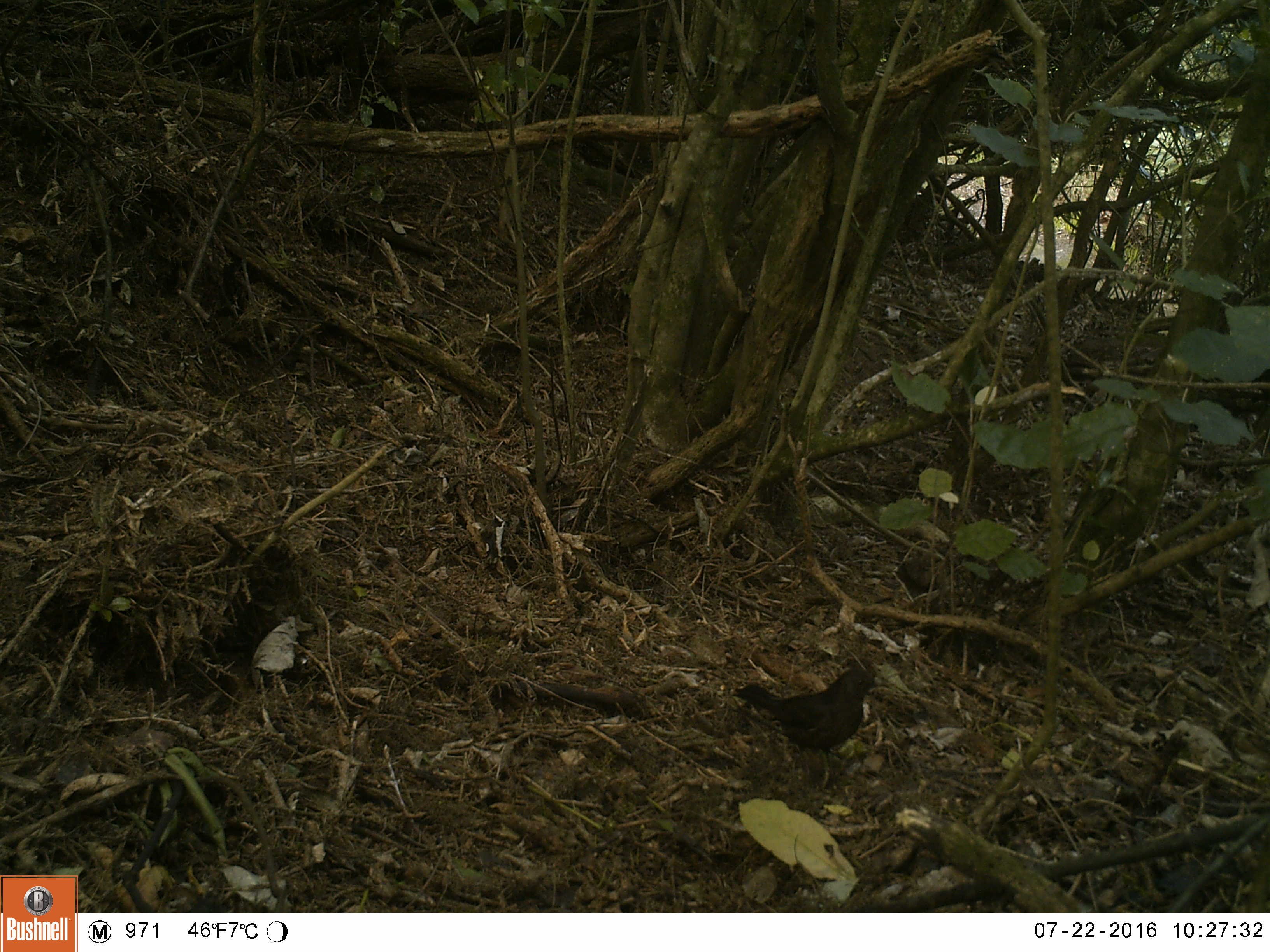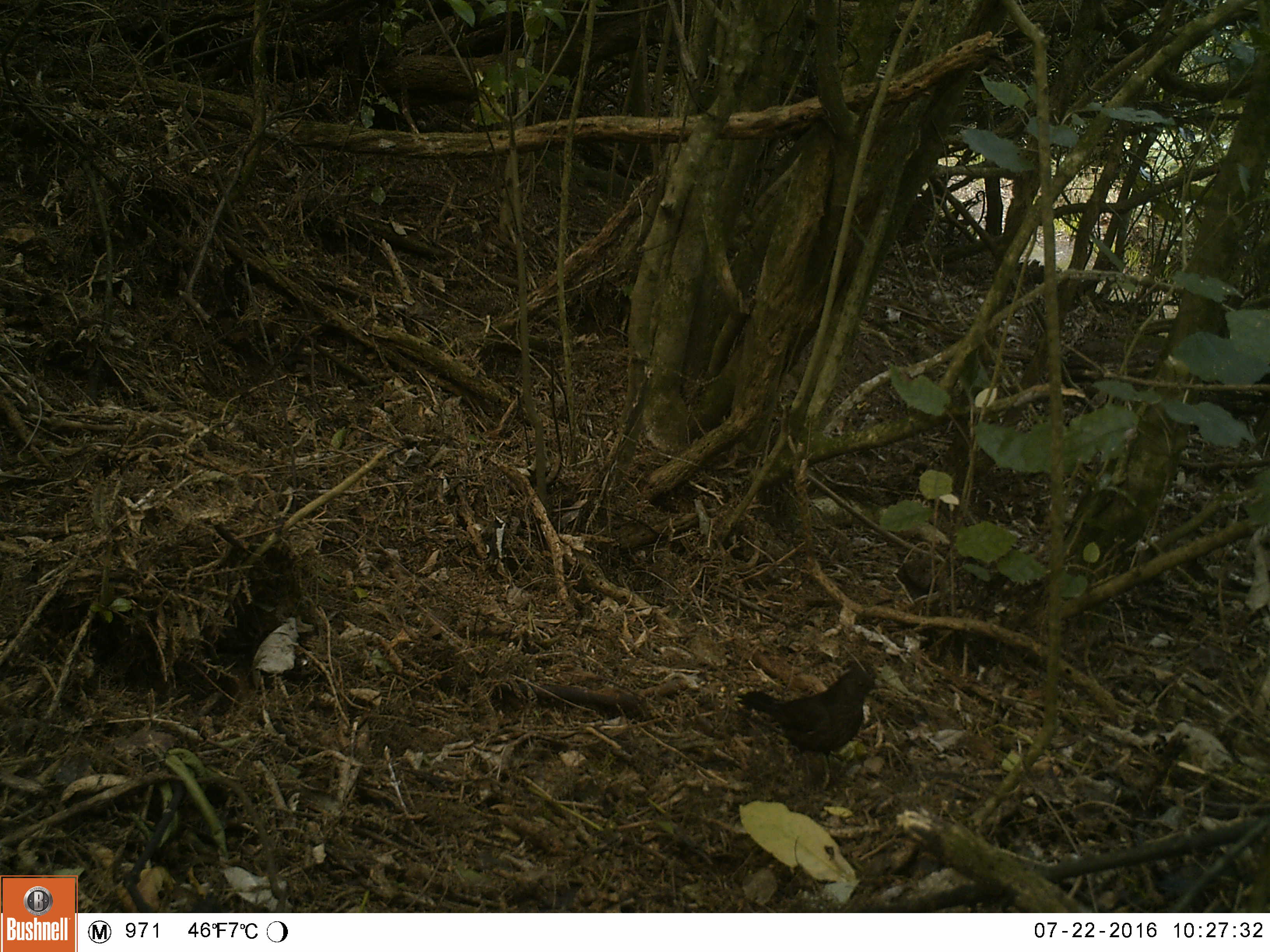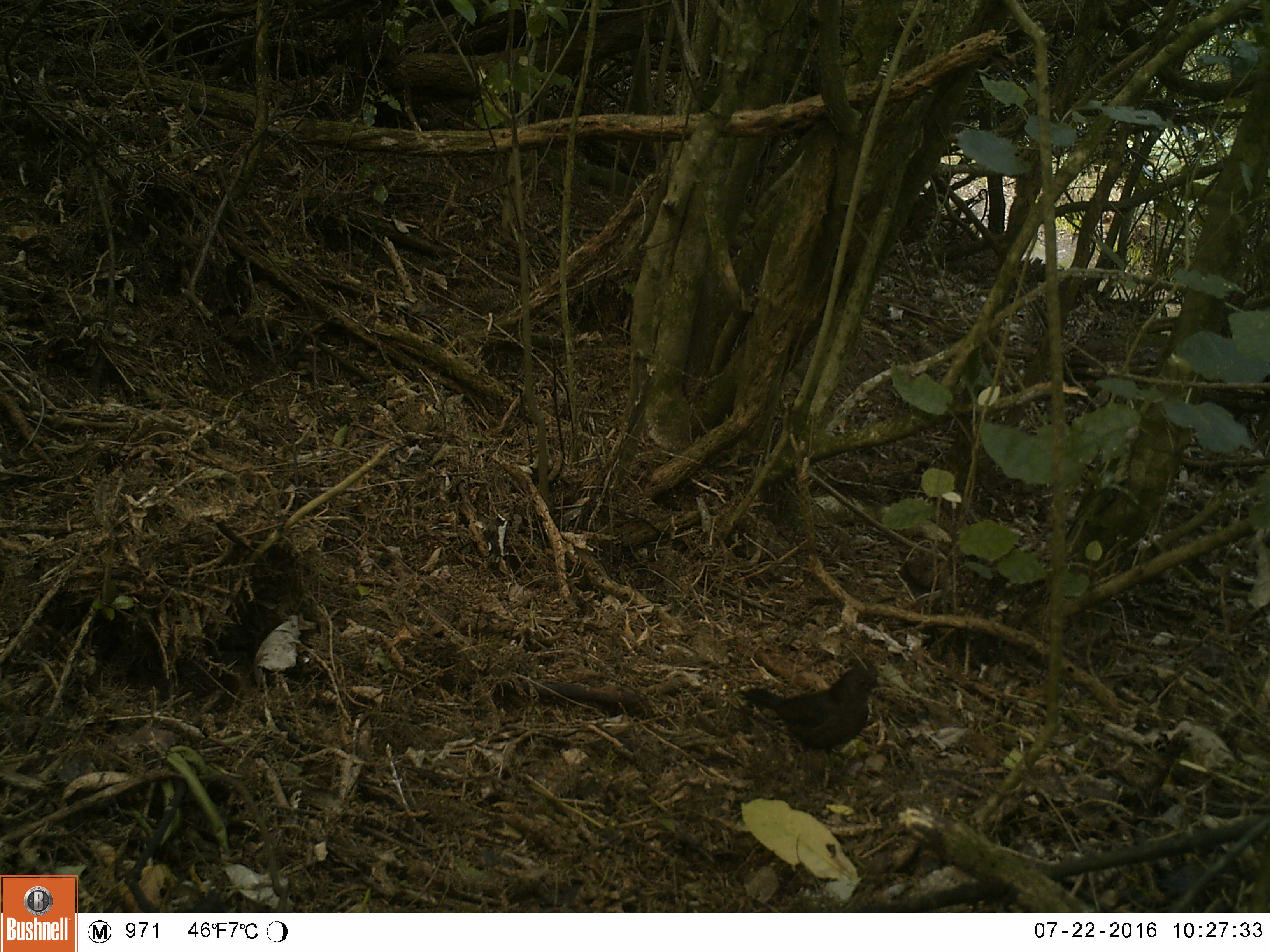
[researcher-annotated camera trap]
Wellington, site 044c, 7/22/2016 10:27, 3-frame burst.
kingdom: Animalia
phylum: Chordata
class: Aves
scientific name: Aves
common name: bird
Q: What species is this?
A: Bird (Aves).